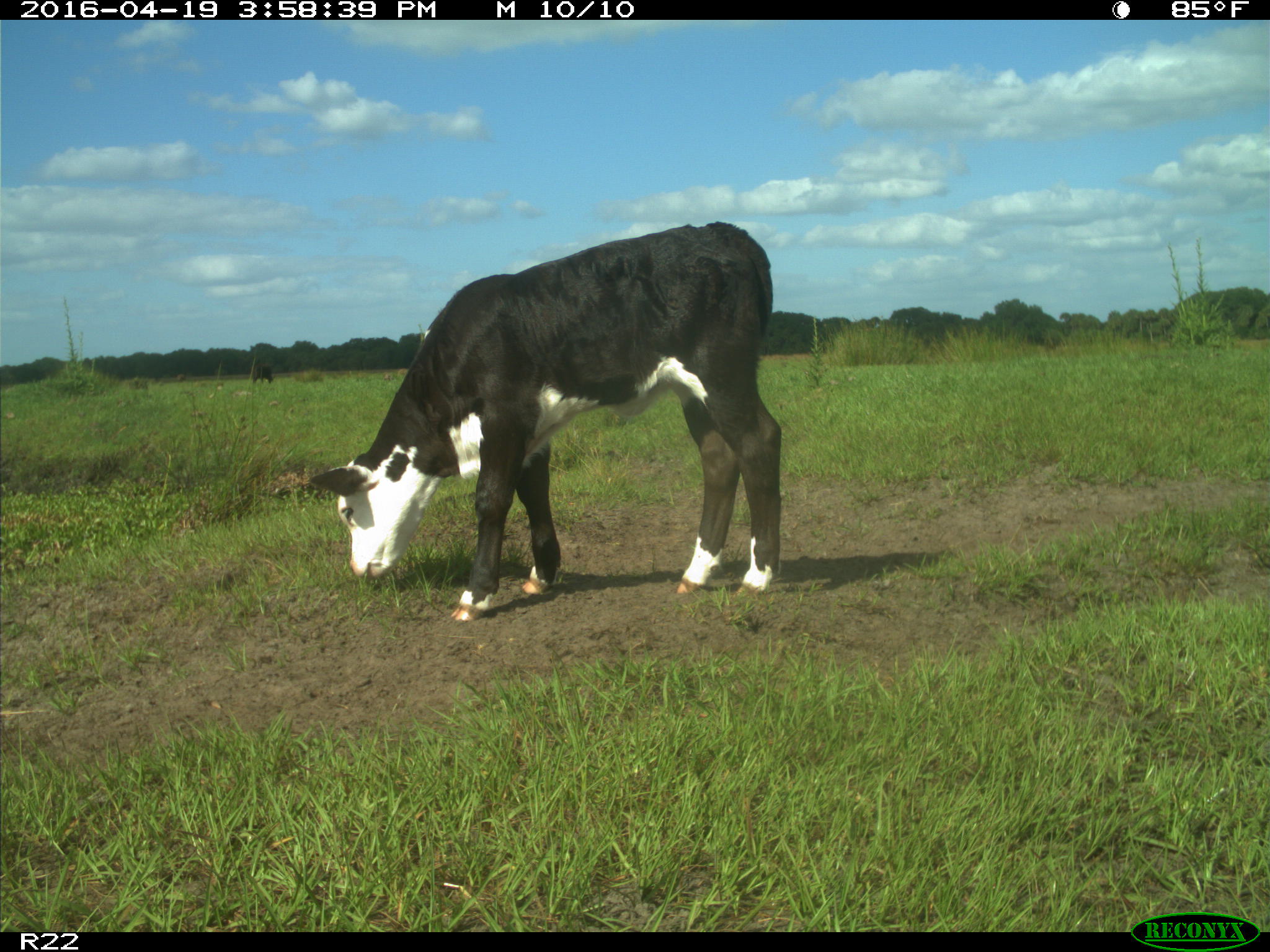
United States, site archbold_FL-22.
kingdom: Animalia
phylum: Chordata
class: Mammalia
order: Artiodactyla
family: Bovidae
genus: Bos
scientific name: Bos taurus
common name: domestic cow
Bos taurus (domestic cow).